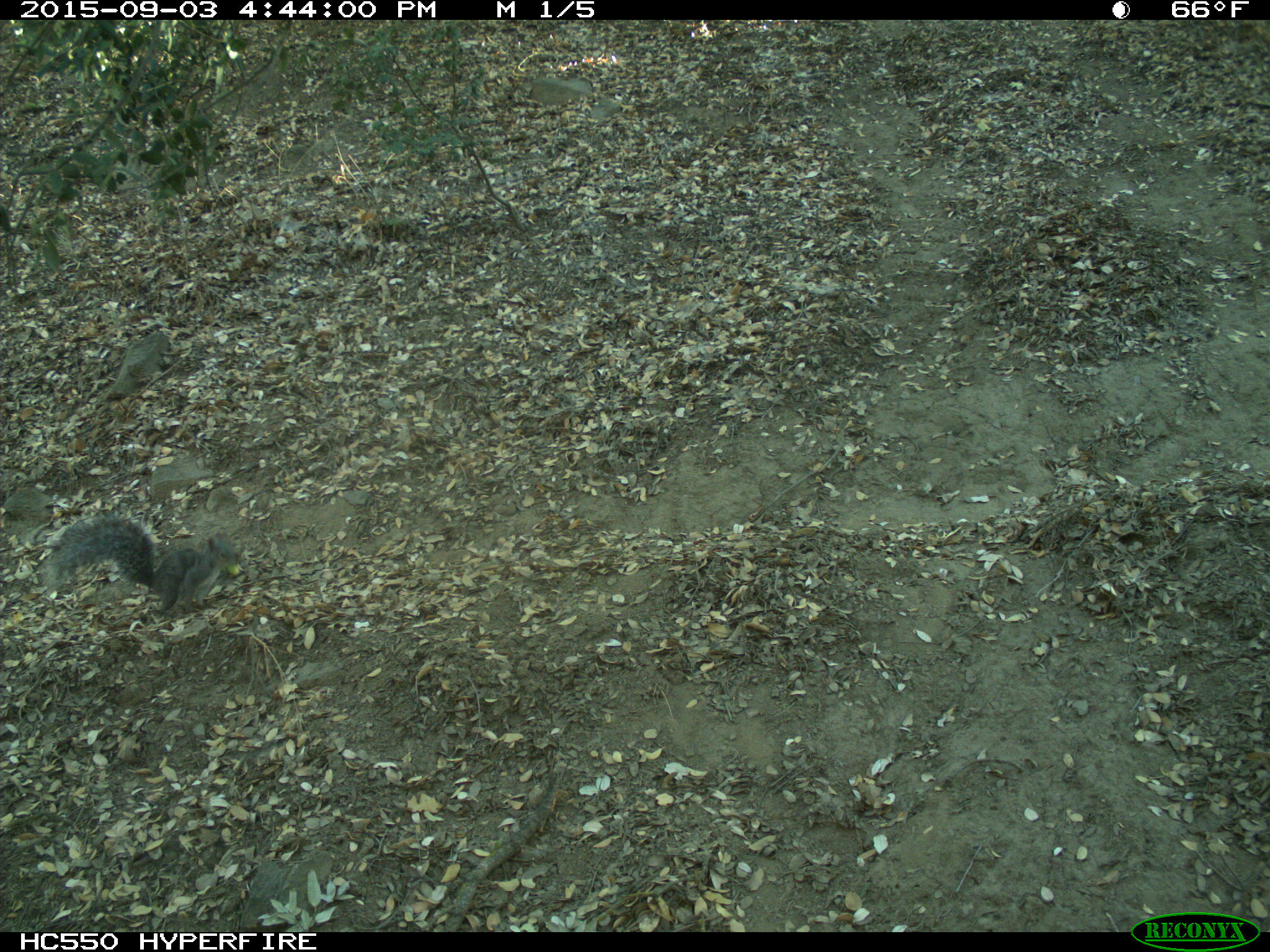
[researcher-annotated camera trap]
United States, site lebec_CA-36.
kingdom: Animalia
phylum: Chordata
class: Mammalia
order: Rodentia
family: Sciuridae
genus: Sciurus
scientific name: Sciurus carolinensis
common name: eastern gray squirrel